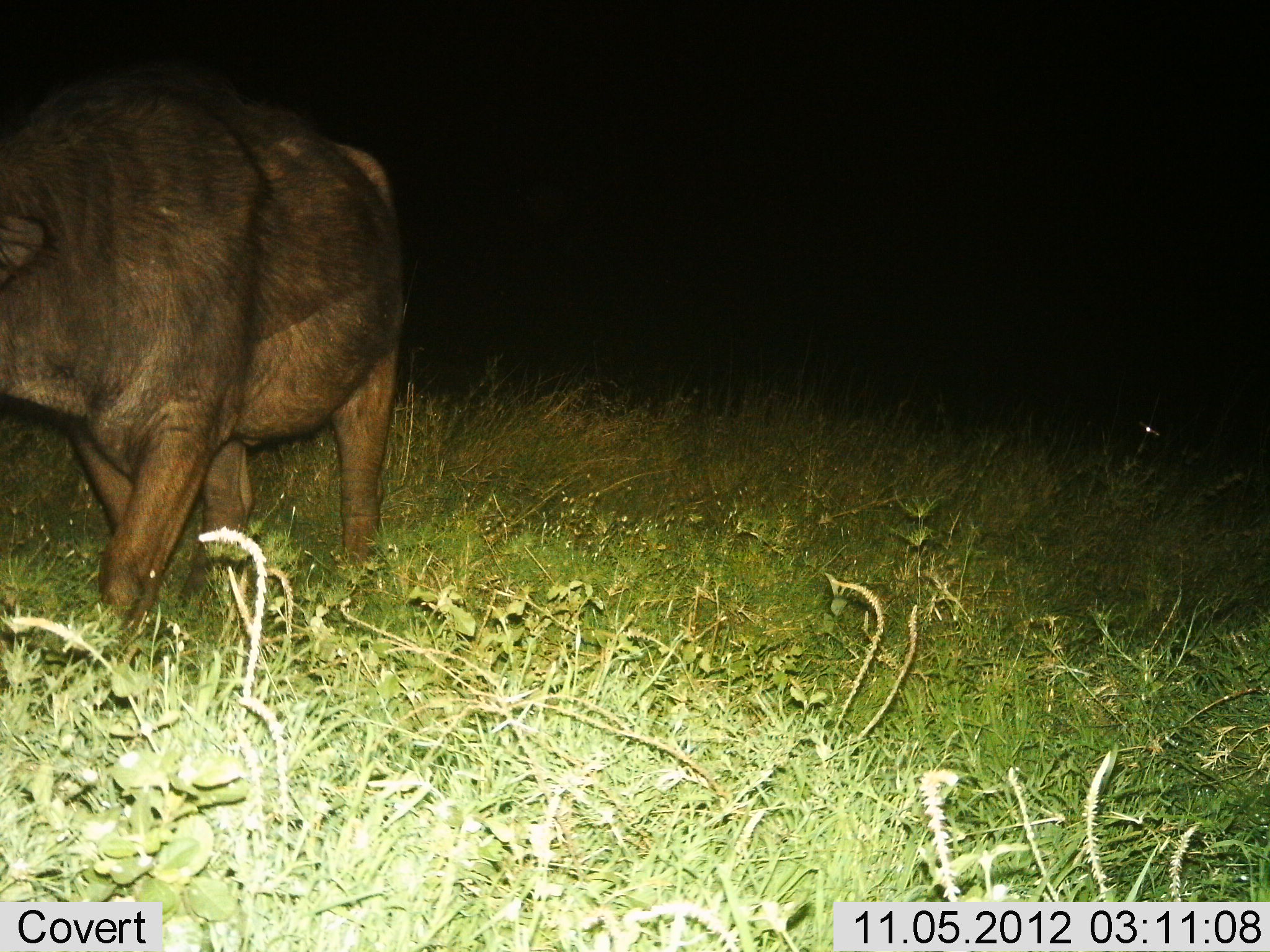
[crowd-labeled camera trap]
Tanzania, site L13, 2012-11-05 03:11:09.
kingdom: Animalia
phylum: Chordata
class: Mammalia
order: Artiodactyla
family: Bovidae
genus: Syncerus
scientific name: Syncerus caffer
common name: cape buffalo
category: buffalo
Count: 1.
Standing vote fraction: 40%.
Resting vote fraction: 0%.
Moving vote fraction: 60%.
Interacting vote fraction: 0%.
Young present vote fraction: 0%.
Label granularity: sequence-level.